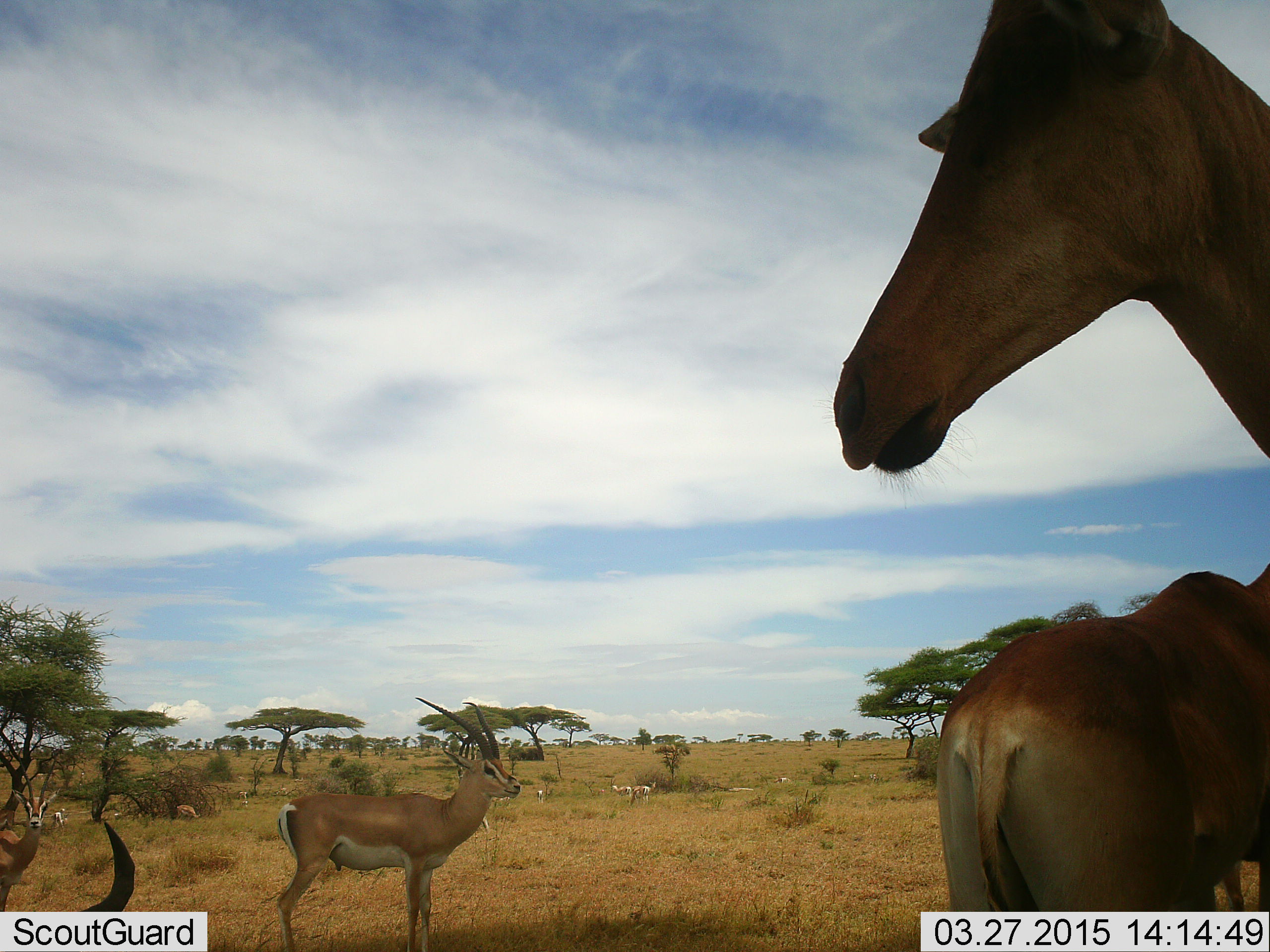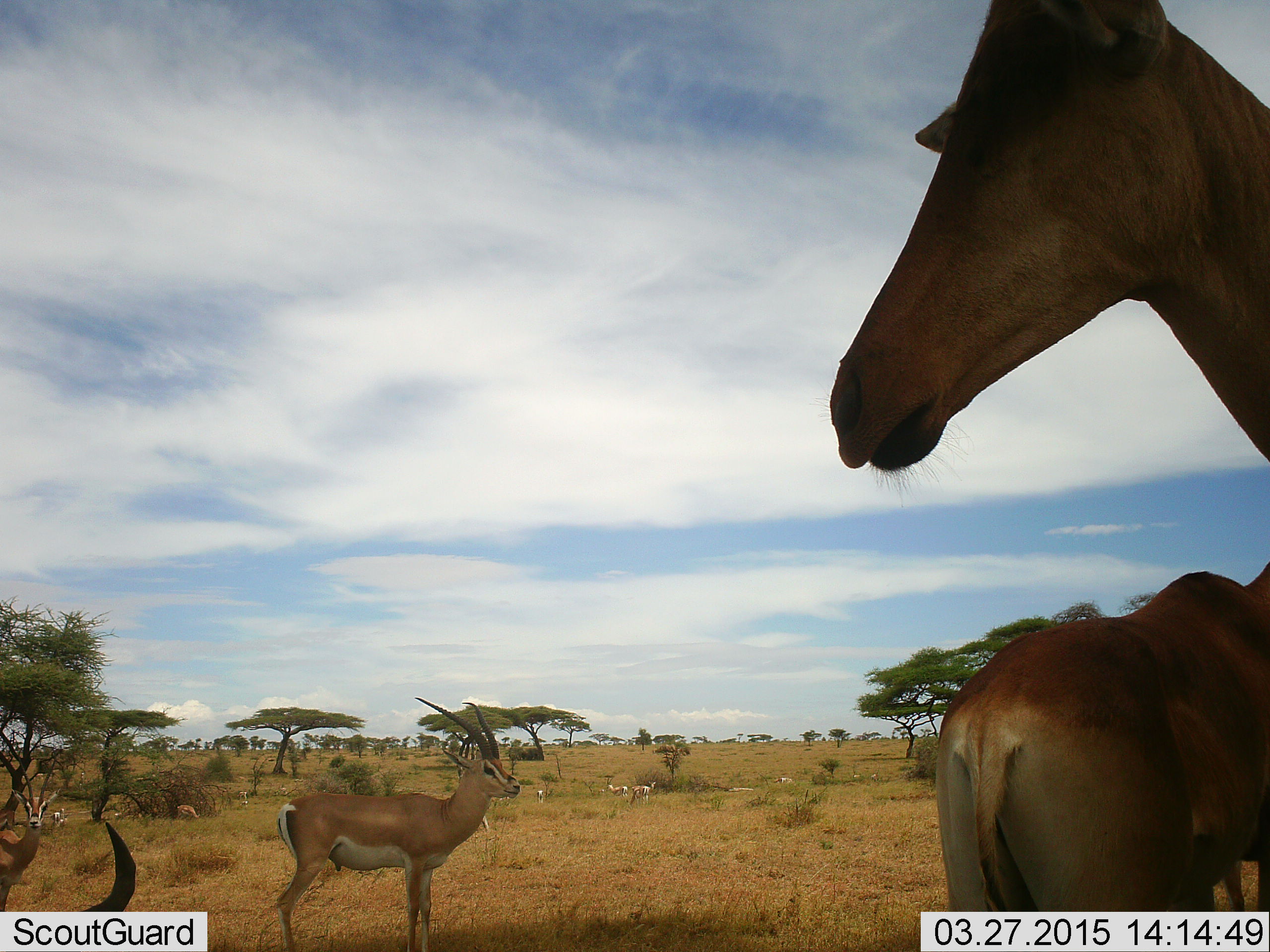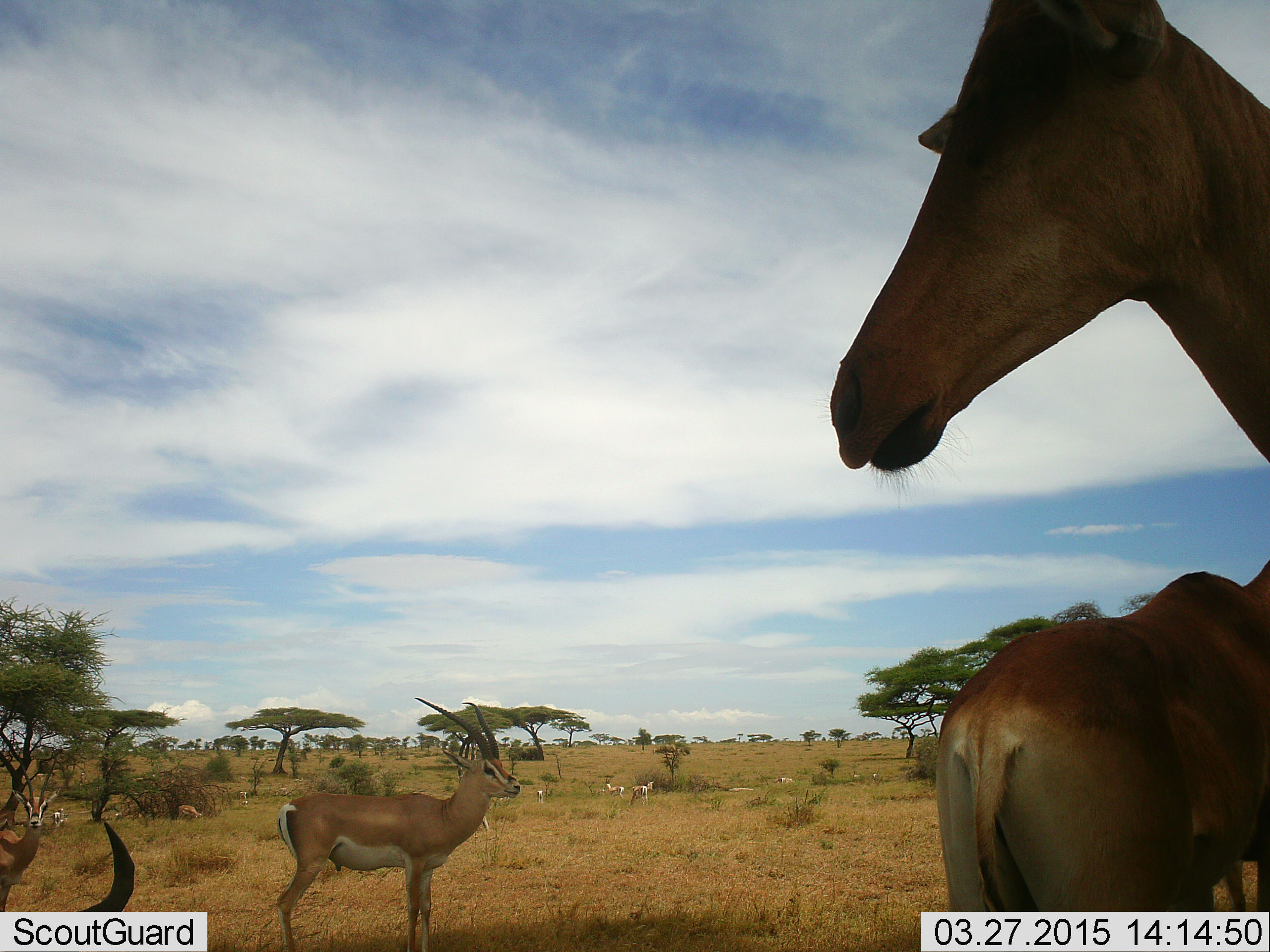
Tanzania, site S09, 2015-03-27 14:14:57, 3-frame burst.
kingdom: Animalia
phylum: Chordata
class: Mammalia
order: Artiodactyla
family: Bovidae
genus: Nanger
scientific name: Nanger granti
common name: grant's gazelle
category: gazellegrants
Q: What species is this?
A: Gazellegrants (grant's gazelle) (Nanger granti).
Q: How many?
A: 5.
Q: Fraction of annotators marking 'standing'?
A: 89%.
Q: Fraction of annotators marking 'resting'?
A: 11%.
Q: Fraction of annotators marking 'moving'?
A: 16%.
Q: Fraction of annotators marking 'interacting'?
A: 5%.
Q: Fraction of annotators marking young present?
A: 0%.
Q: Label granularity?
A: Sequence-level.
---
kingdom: Animalia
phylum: Chordata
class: Mammalia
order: Artiodactyla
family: Bovidae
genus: Alcelaphus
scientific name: Alcelaphus buselaphus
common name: hartebeest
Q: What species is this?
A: Hartebeest (Alcelaphus buselaphus).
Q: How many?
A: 2.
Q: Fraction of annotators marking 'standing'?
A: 100%.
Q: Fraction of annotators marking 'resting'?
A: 17%.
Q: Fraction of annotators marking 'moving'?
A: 0%.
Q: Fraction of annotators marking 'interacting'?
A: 0%.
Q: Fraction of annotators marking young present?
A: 0%.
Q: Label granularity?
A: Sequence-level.